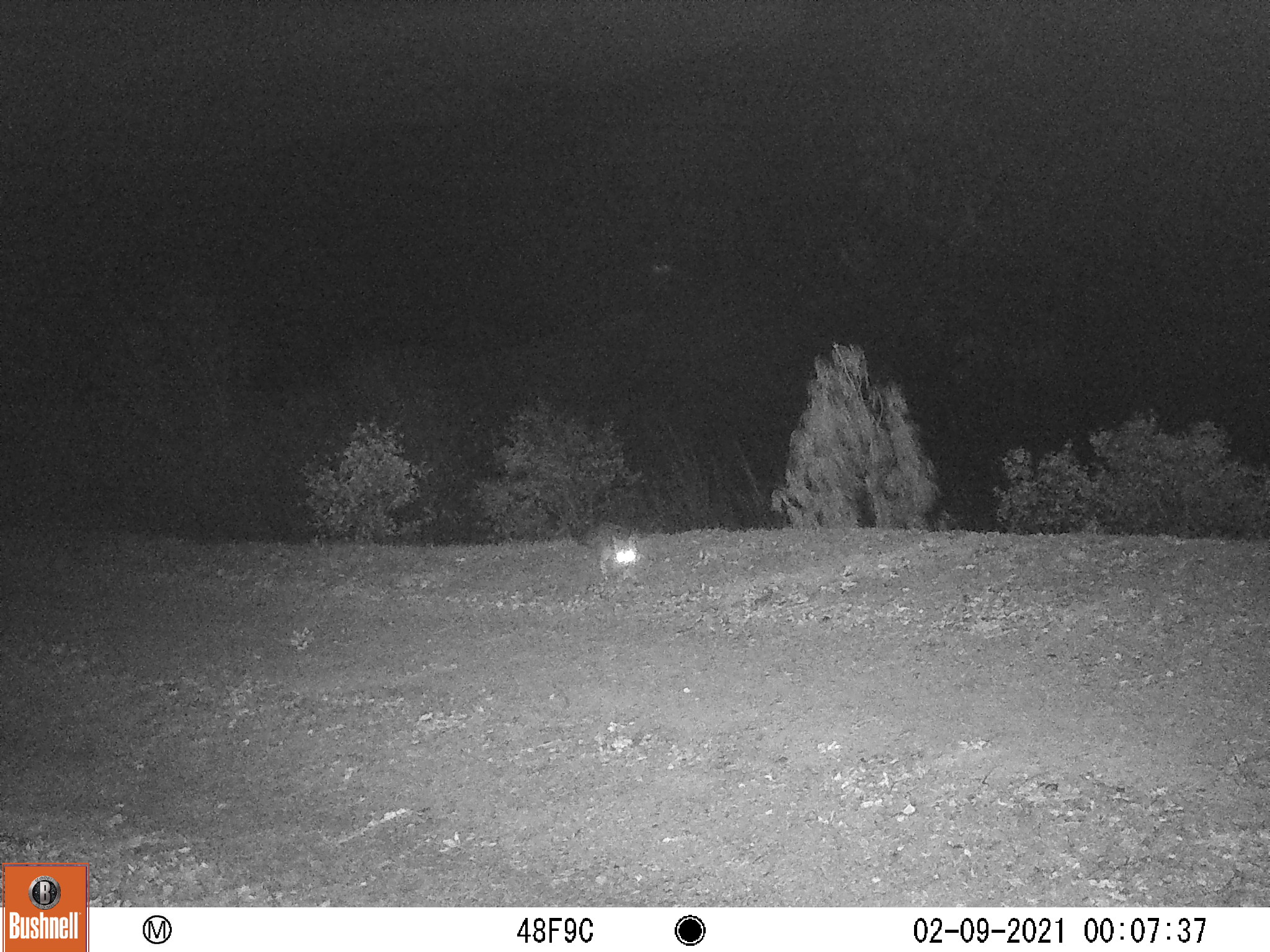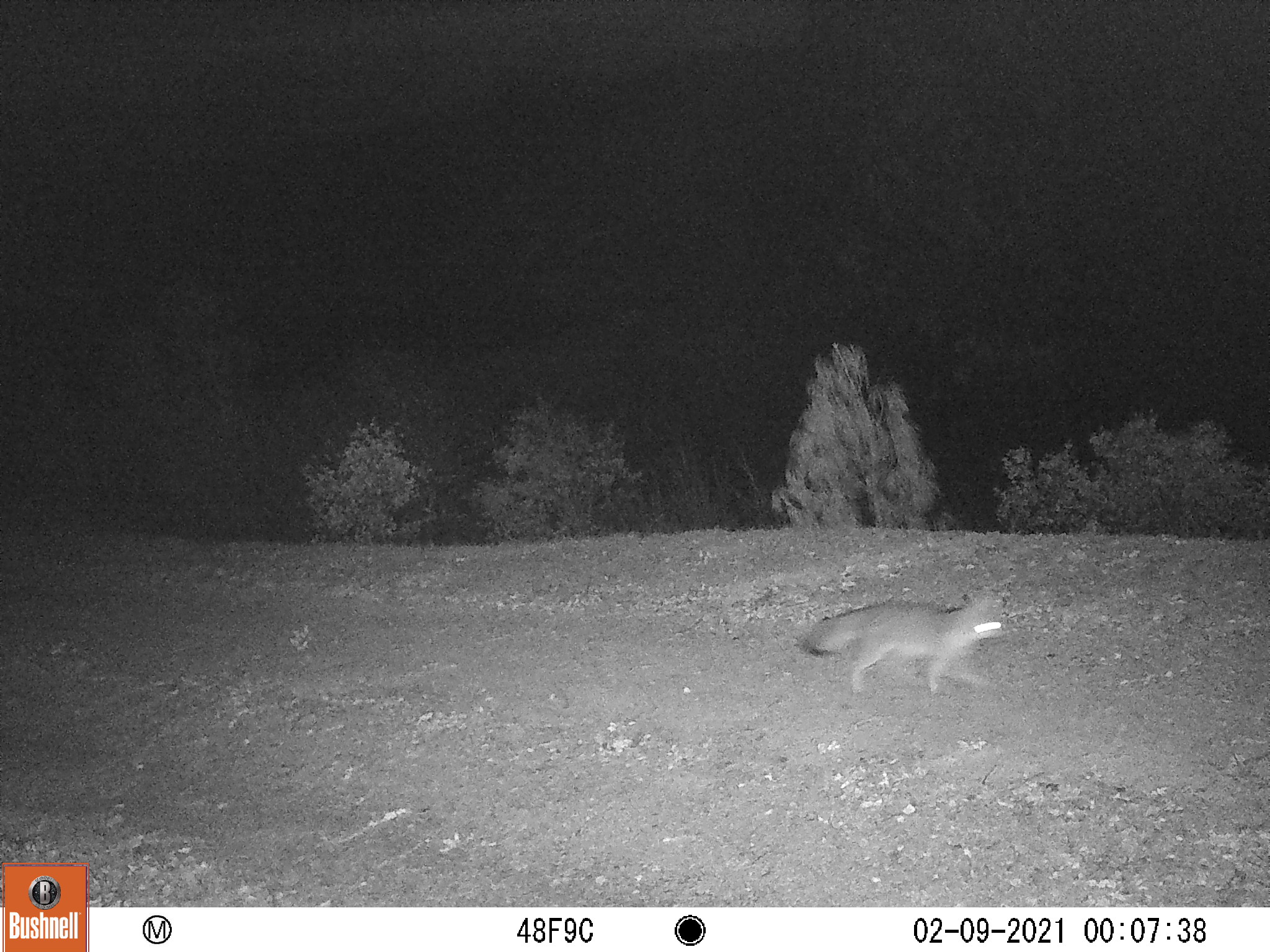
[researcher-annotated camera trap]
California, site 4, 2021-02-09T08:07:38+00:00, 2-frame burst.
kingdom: Animalia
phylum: Chordata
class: Mammalia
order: Carnivora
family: Felidae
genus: Lynx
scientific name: Lynx rufus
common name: bobcat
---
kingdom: Animalia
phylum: Chordata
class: Mammalia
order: Carnivora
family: Canidae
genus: Urocyon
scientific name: Urocyon cinereoargenteus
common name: gray fox